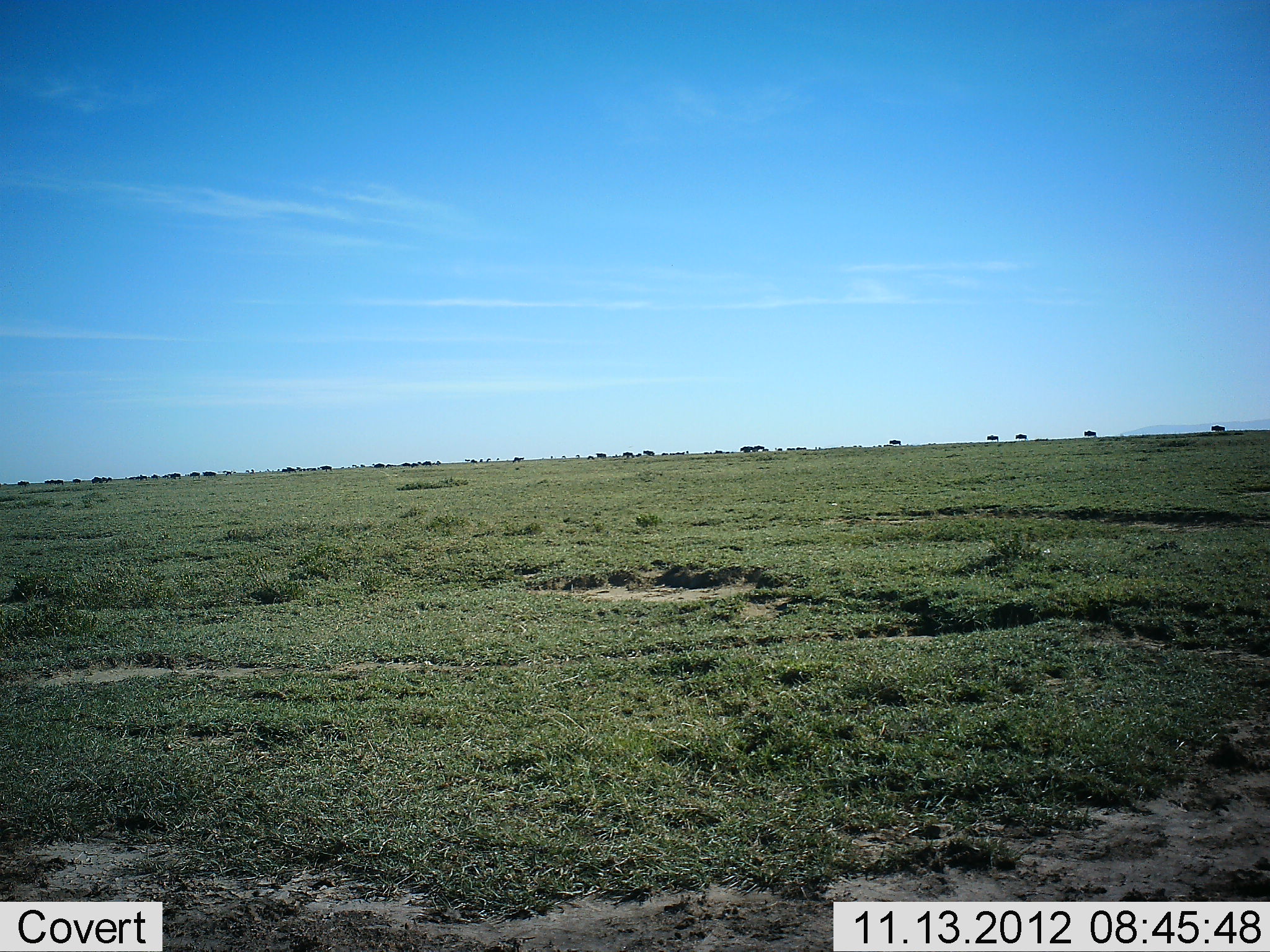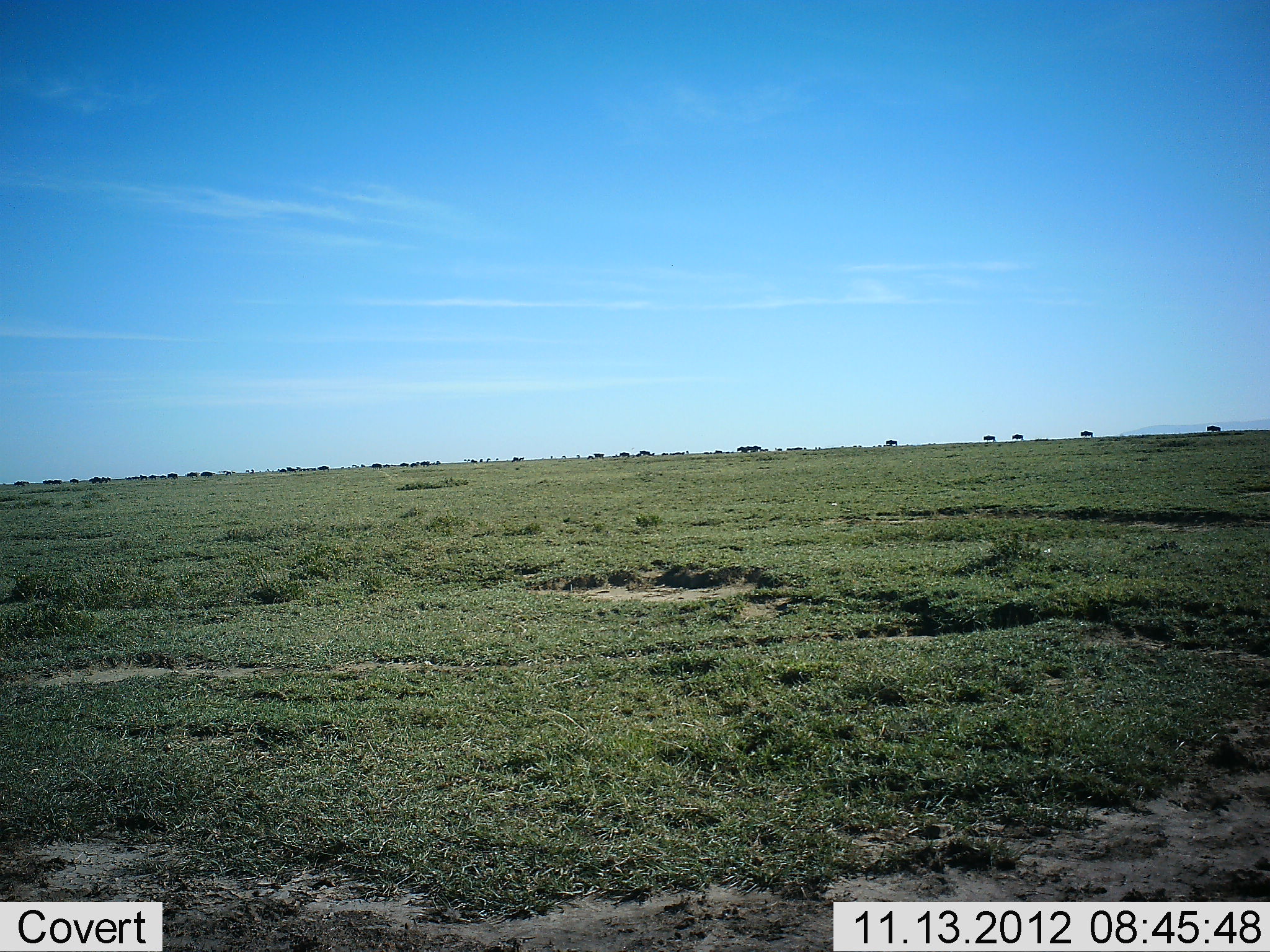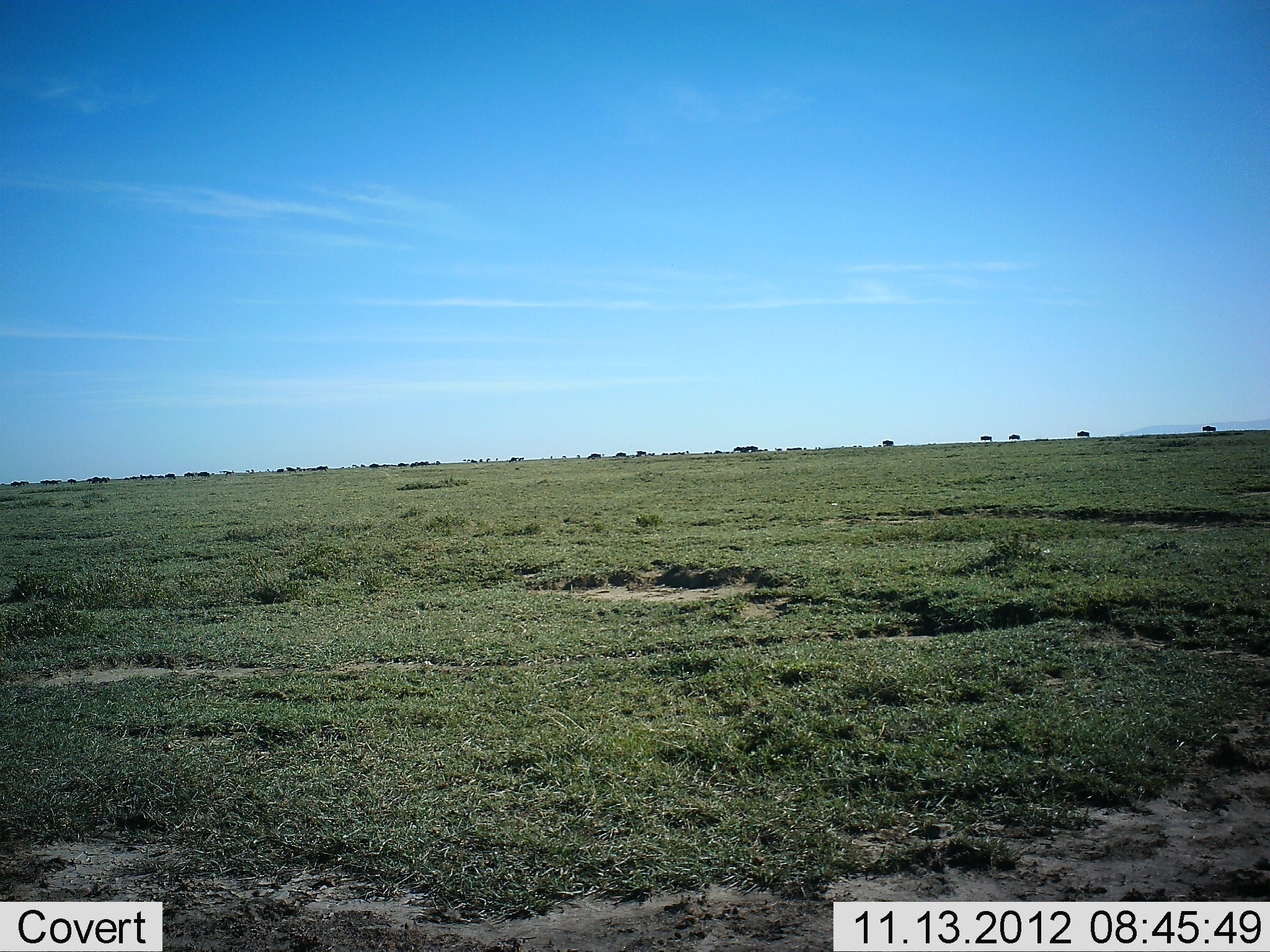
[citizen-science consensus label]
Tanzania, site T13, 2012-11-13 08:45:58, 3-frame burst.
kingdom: Animalia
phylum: Chordata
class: Mammalia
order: Artiodactyla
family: Bovidae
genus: Connochaetes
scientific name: Connochaetes taurinus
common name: blue wildebeest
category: wildebeest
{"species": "wildebeest (blue wildebeest) (Connochaetes taurinus)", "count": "11-50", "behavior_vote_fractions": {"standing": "0%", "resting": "0%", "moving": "100%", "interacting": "0%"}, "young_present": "0%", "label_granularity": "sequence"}